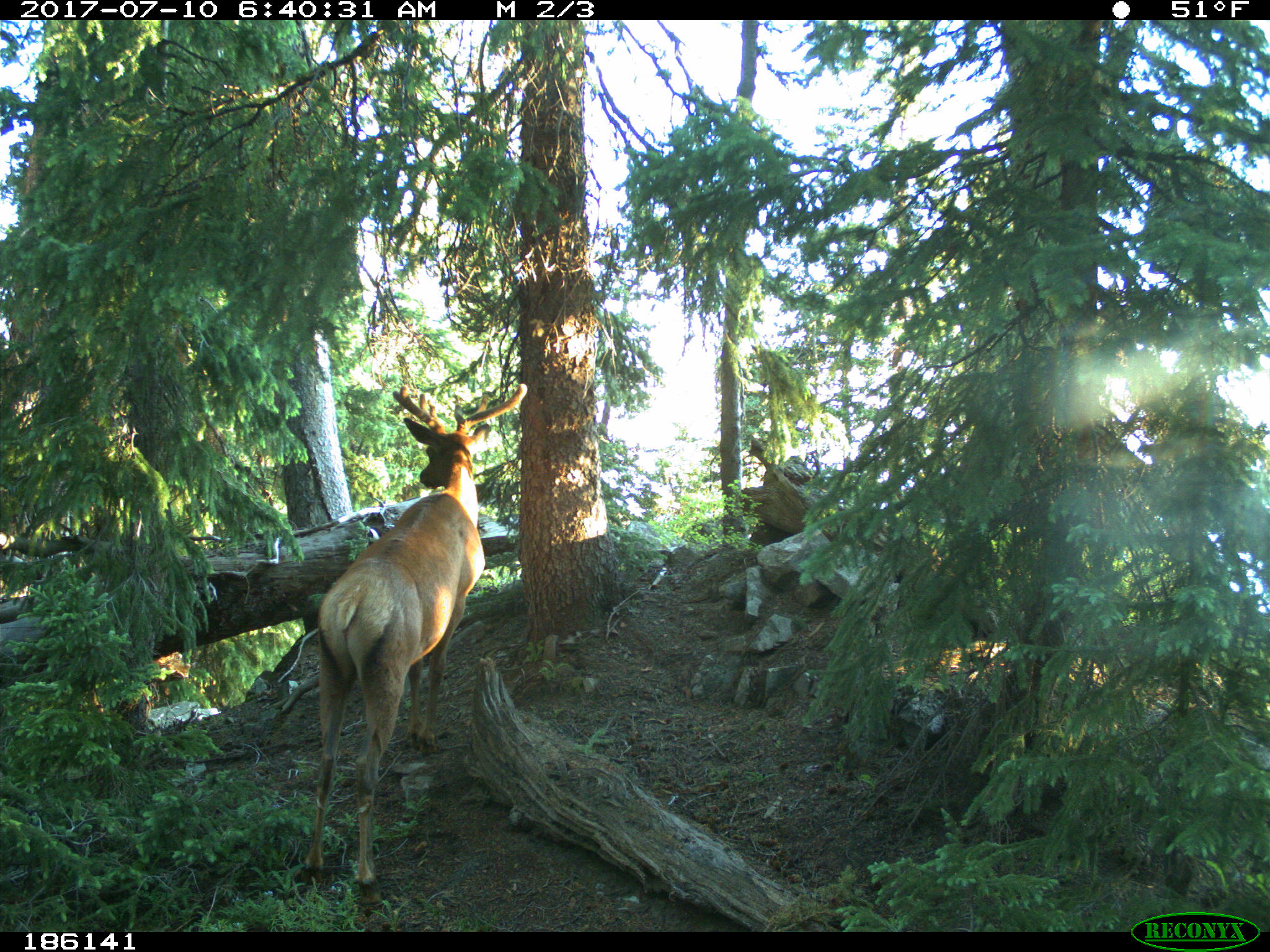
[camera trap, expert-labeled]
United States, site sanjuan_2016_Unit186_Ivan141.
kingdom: Animalia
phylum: Chordata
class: Mammalia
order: Artiodactyla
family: Cervidae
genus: Cervus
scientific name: Cervus elaphus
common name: red deer